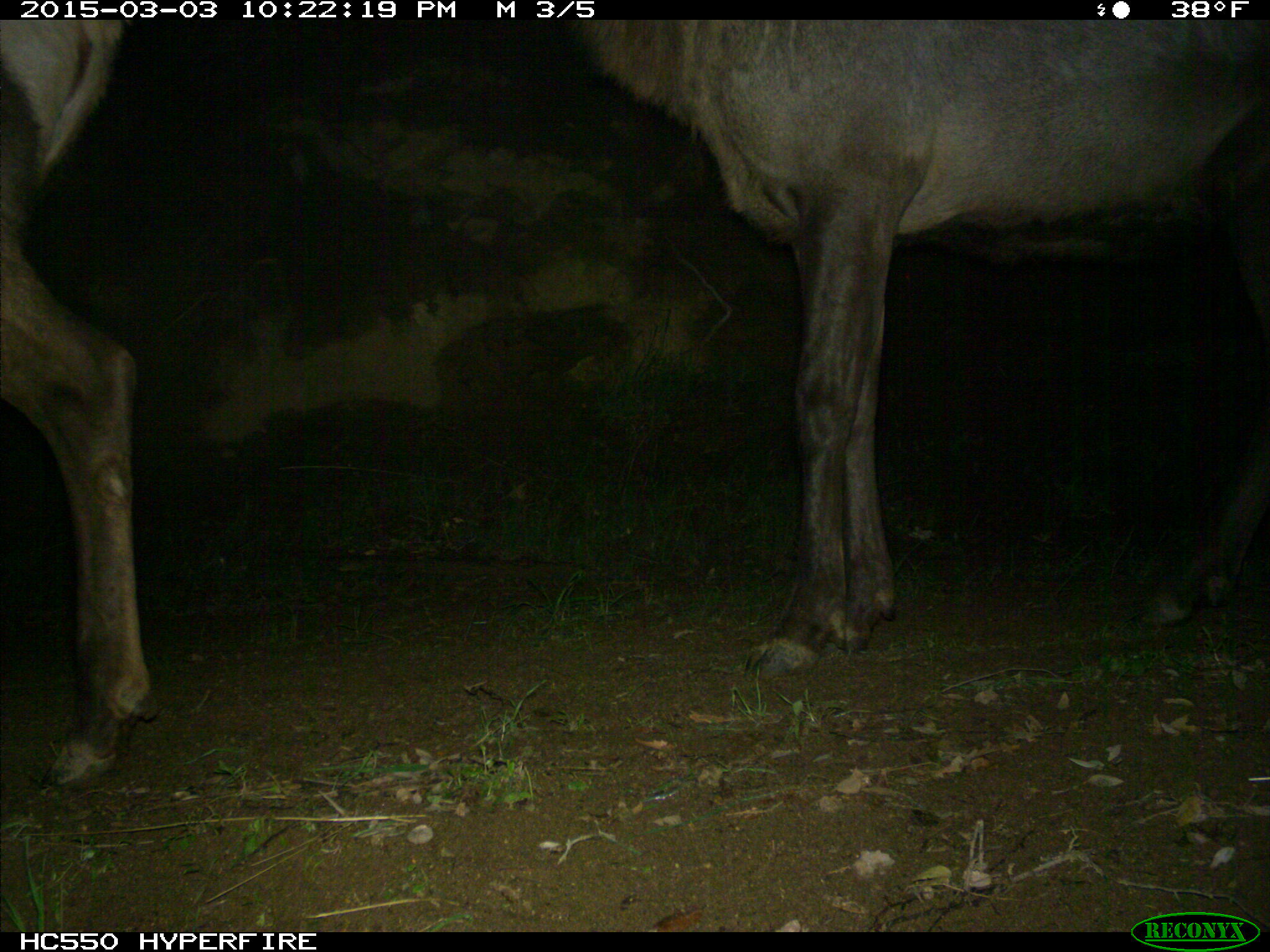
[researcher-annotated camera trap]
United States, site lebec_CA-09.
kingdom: Animalia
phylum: Chordata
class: Mammalia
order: Artiodactyla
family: Cervidae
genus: Cervus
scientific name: Cervus canadensis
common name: elk